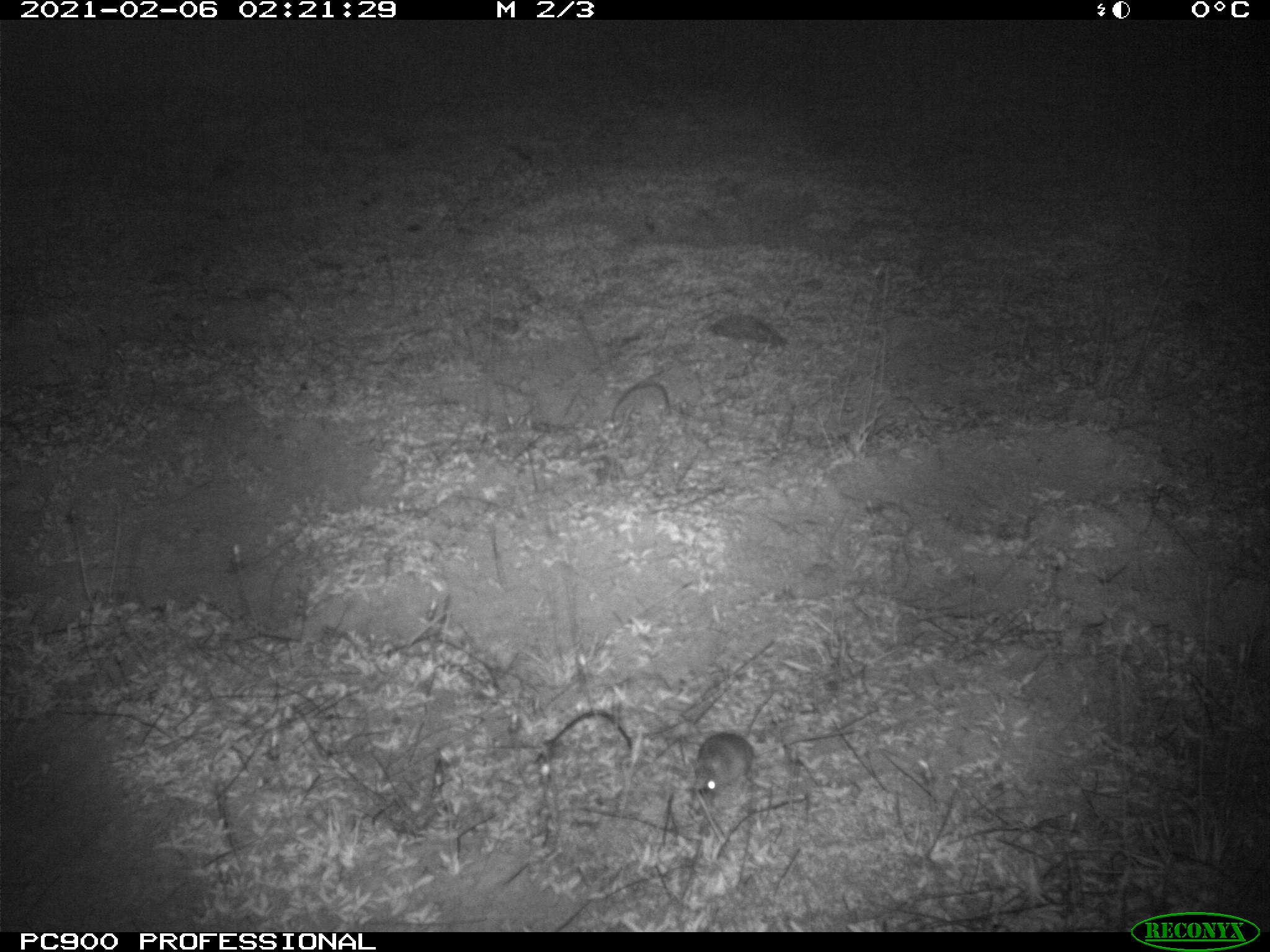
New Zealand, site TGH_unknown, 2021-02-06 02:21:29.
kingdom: Animalia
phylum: Chordata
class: Mammalia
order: Rodentia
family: Muridae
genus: Mus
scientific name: Mus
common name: mouse